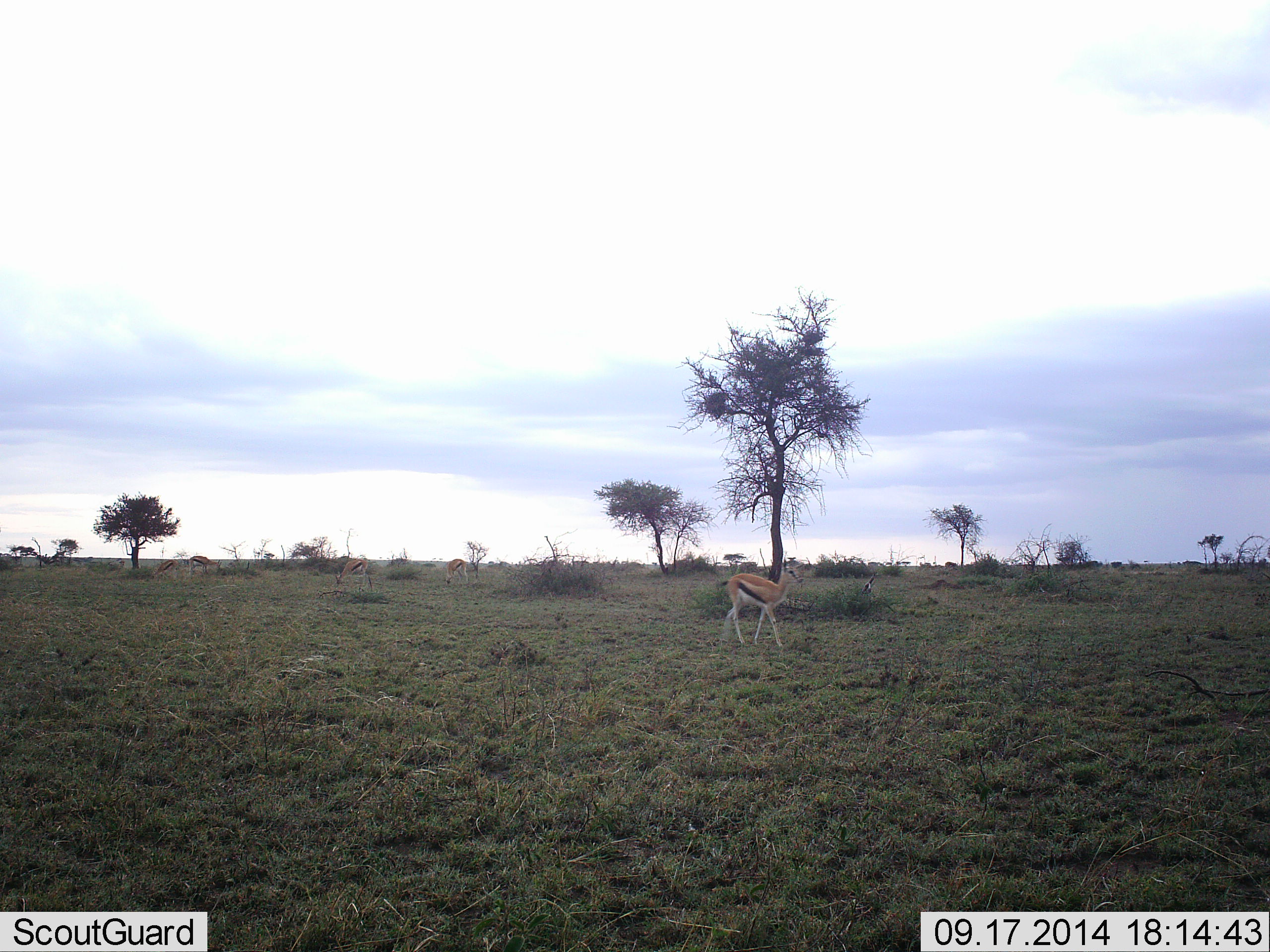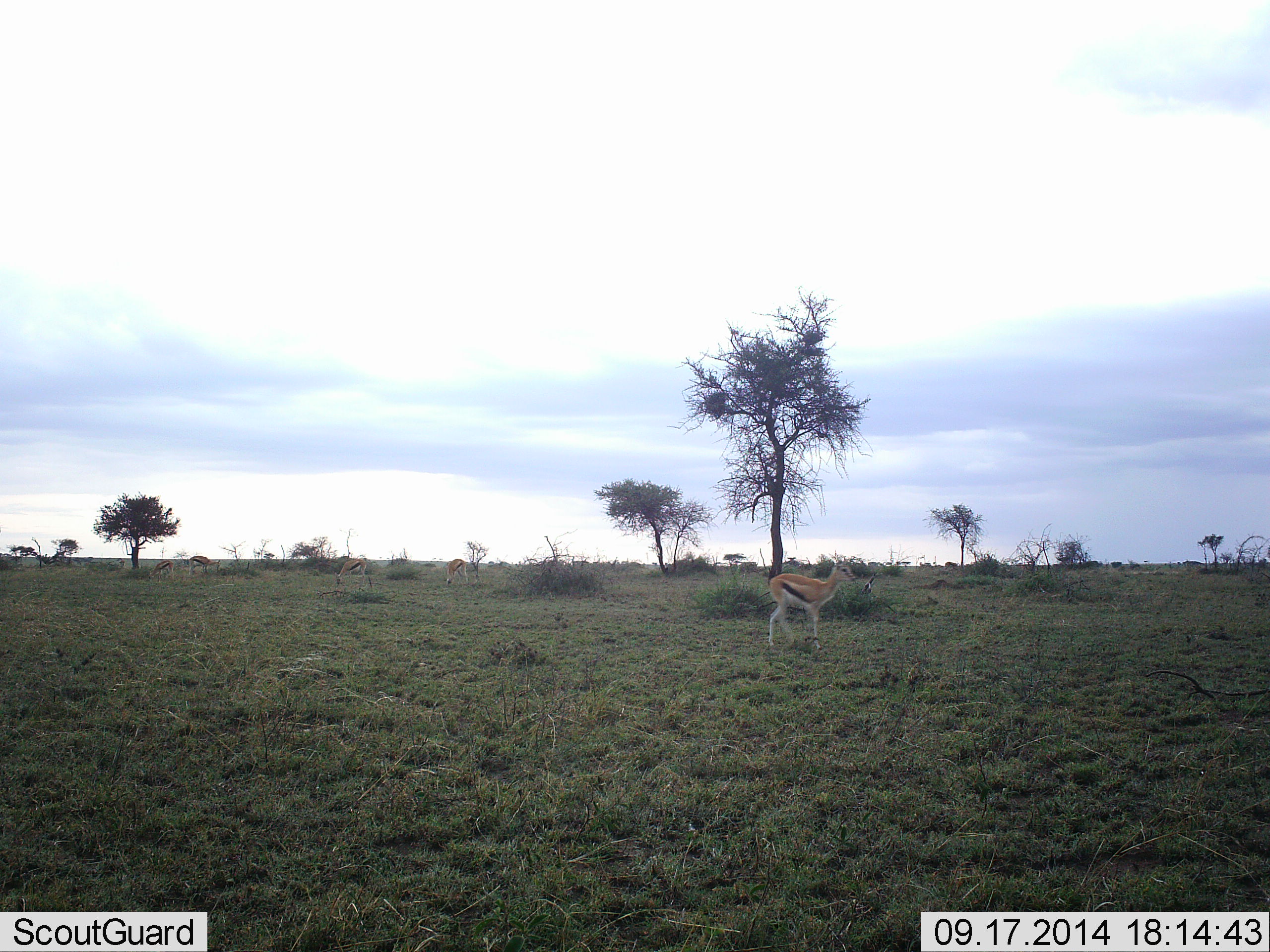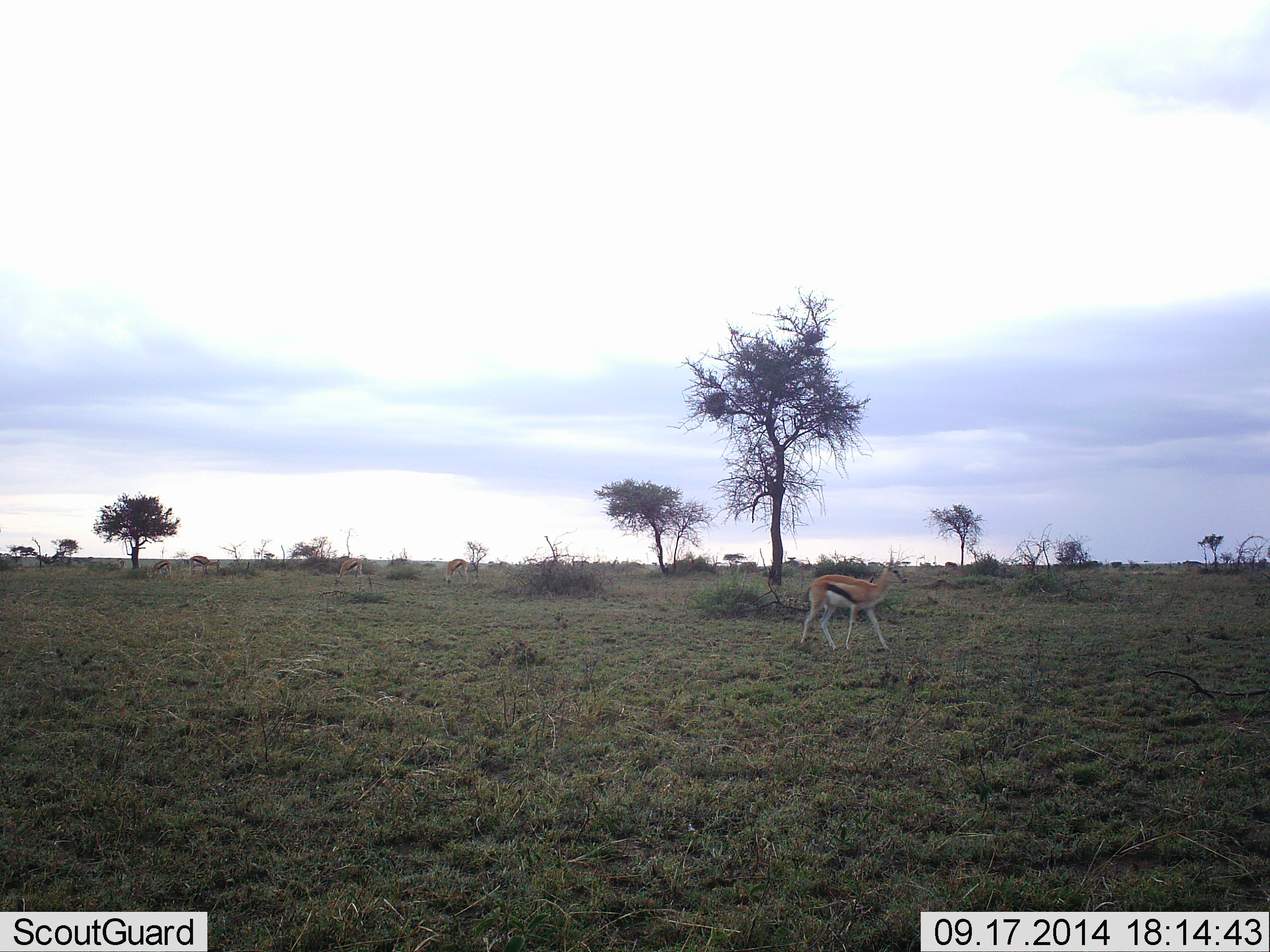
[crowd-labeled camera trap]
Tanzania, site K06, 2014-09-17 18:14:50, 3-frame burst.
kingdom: Animalia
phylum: Chordata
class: Mammalia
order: Artiodactyla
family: Bovidae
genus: Eudorcas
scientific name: Eudorcas thomsonii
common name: thomson's gazelle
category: gazellethomsons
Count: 3.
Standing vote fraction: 30%.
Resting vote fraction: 0%.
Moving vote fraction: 90%.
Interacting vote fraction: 10%.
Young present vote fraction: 0%.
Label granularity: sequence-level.